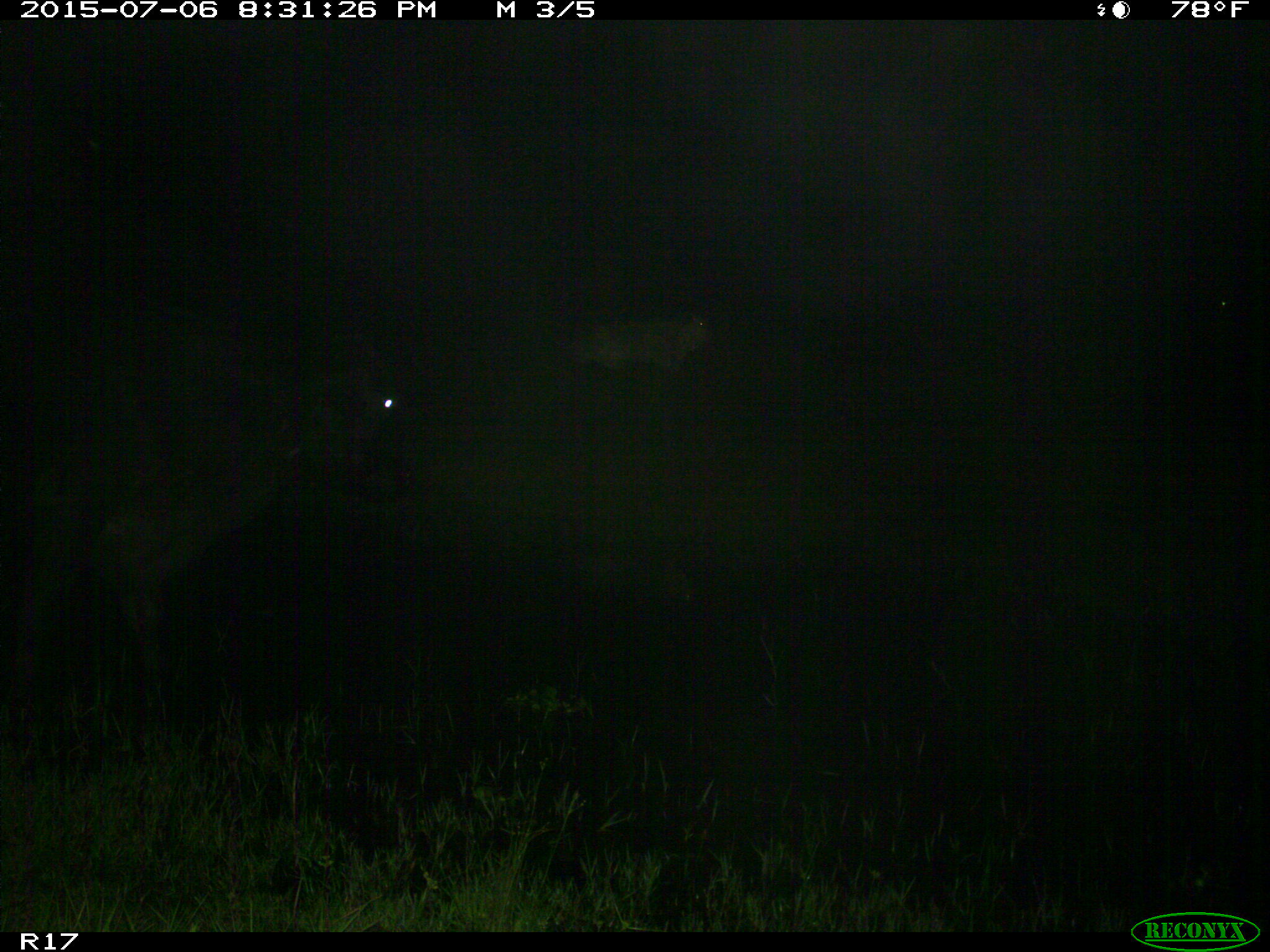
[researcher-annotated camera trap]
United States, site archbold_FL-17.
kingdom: Animalia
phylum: Chordata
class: Mammalia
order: Artiodactyla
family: Bovidae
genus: Bos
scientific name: Bos taurus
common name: domestic cow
Bos taurus (domestic cow).